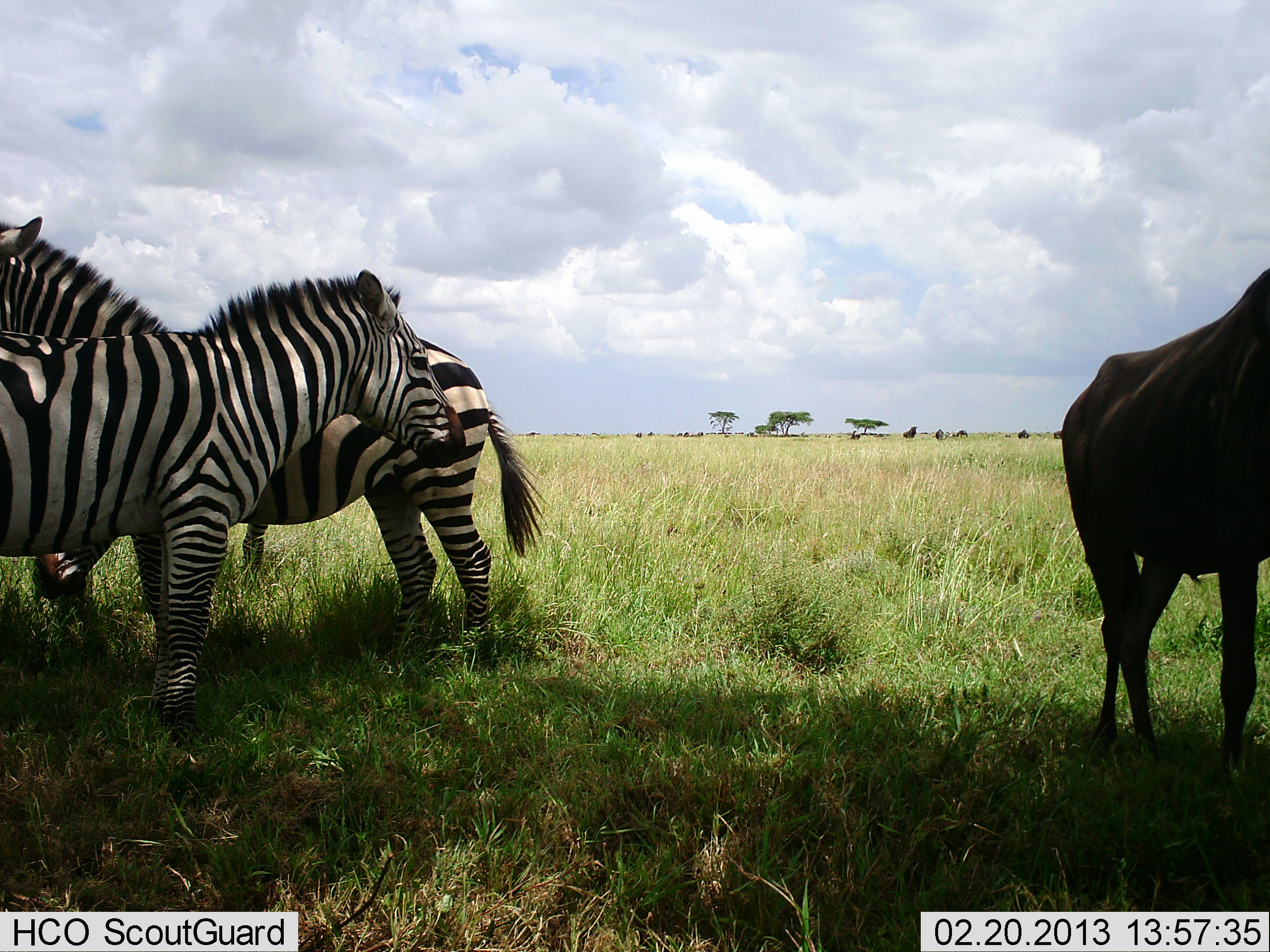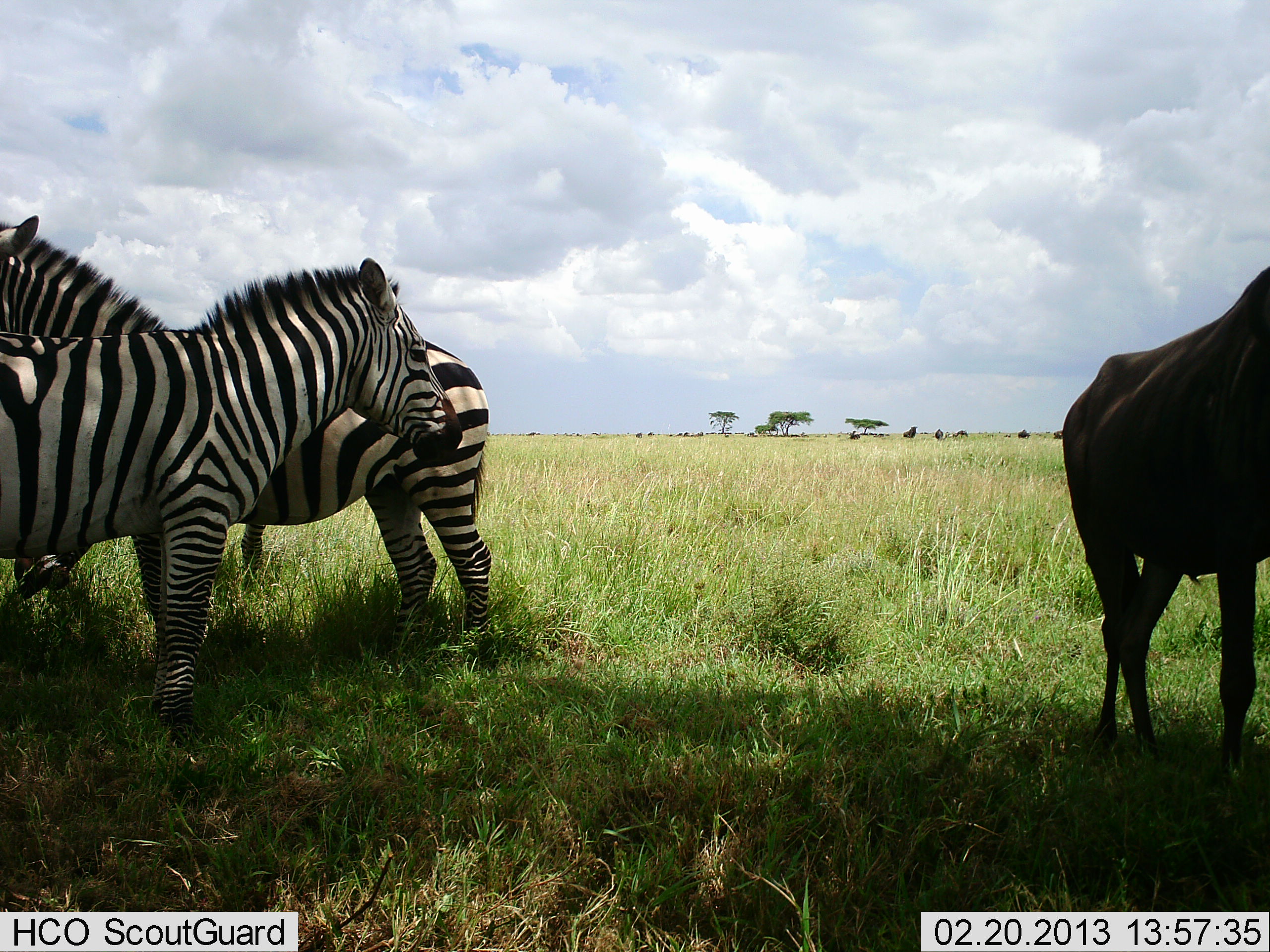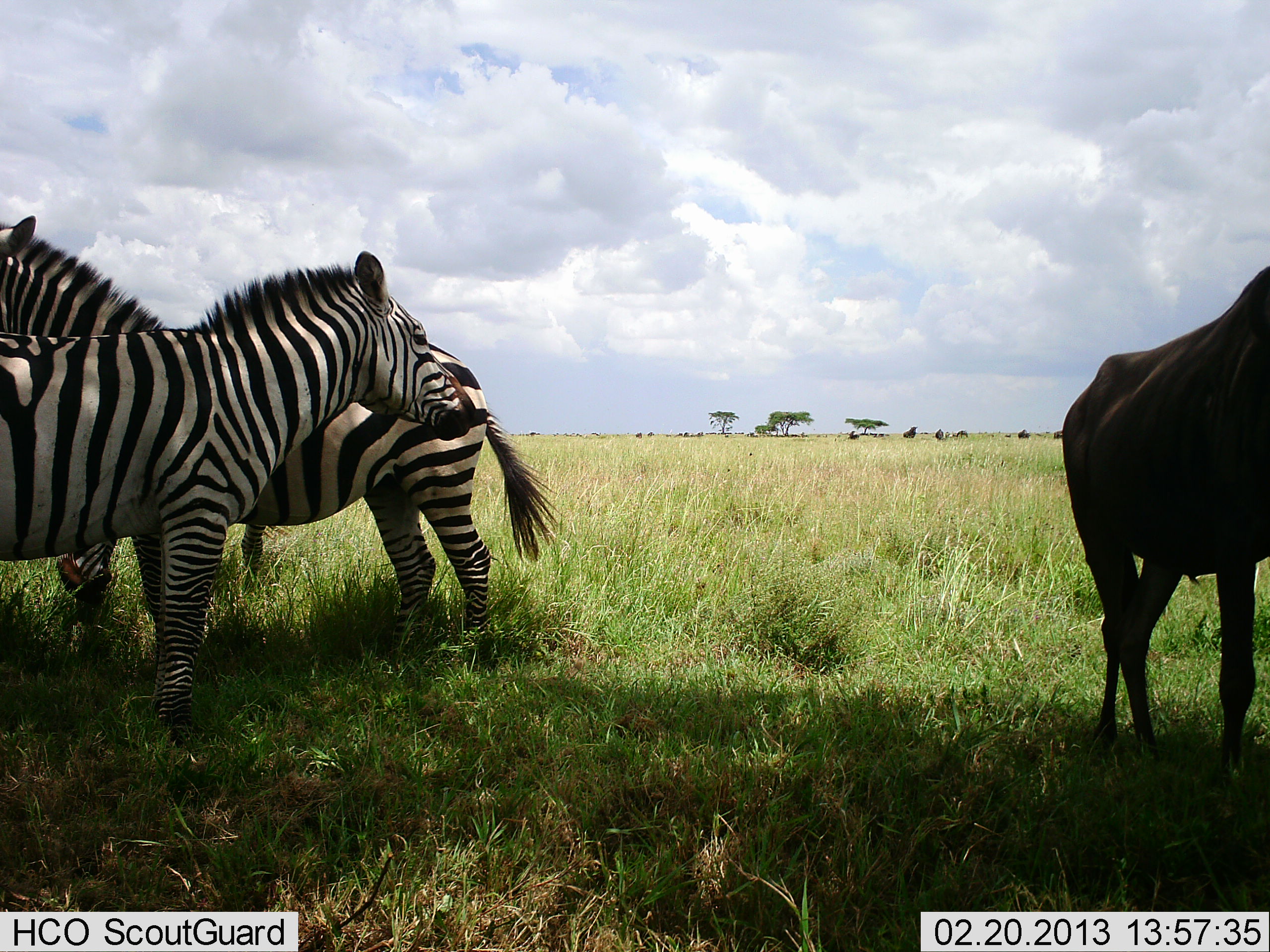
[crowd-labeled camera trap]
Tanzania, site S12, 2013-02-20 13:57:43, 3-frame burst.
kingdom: Animalia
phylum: Chordata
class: Mammalia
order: Artiodactyla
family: Bovidae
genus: Connochaetes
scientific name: Connochaetes taurinus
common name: blue wildebeest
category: wildebeest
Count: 1.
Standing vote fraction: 97%.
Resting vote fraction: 3%.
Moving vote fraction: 0%.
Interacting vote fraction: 0%.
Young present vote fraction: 0%.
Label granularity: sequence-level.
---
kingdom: Animalia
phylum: Chordata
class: Mammalia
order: Perissodactyla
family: Equidae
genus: Equus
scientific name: Equus quagga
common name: plains zebra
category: zebra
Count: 3.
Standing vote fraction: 89%.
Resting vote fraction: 17%.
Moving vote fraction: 0%.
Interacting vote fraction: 2%.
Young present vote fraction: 0%.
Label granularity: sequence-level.